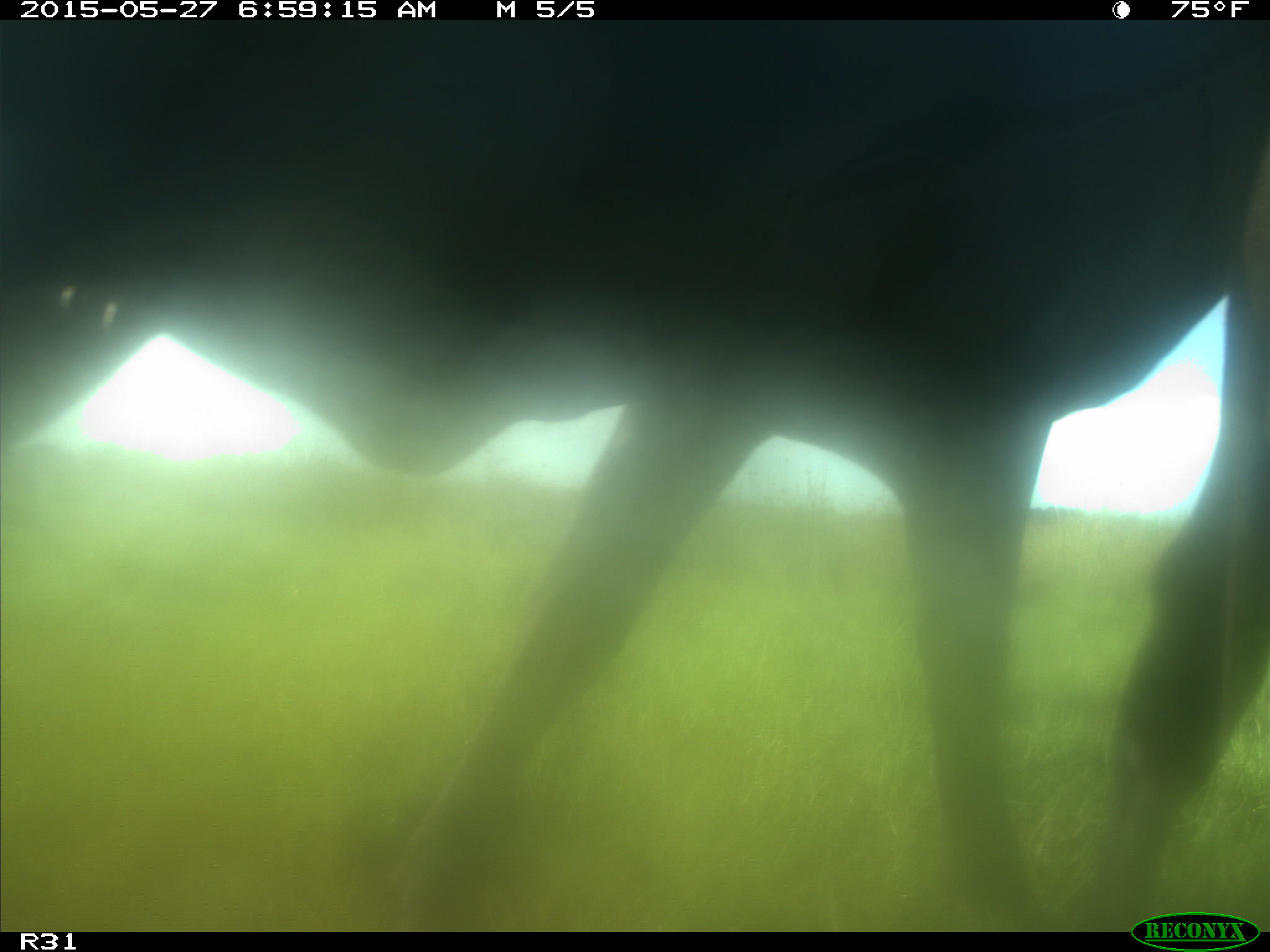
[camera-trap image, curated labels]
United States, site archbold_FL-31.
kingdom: Animalia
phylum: Chordata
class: Mammalia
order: Artiodactyla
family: Bovidae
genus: Bos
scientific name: Bos taurus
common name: domestic cow